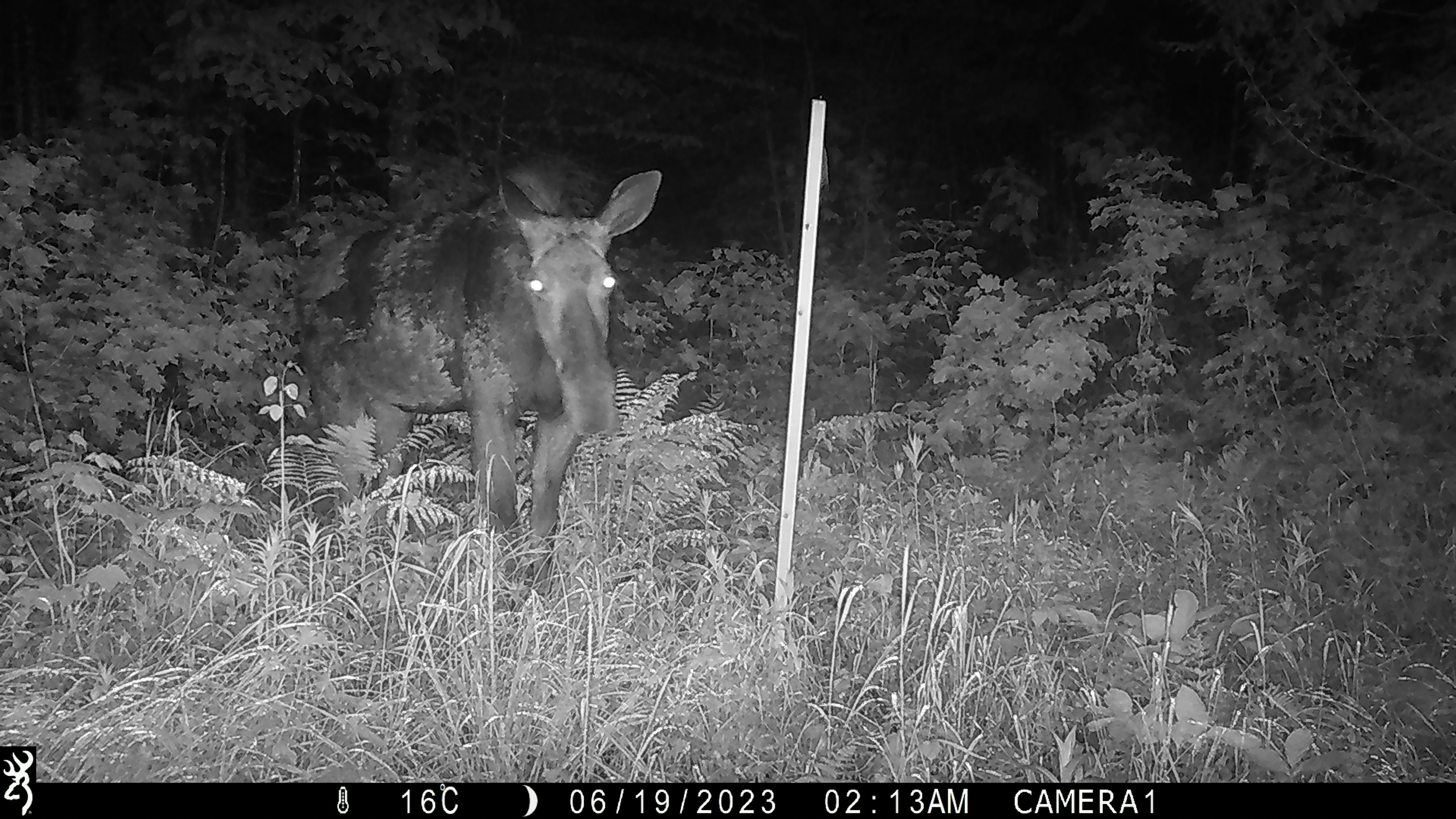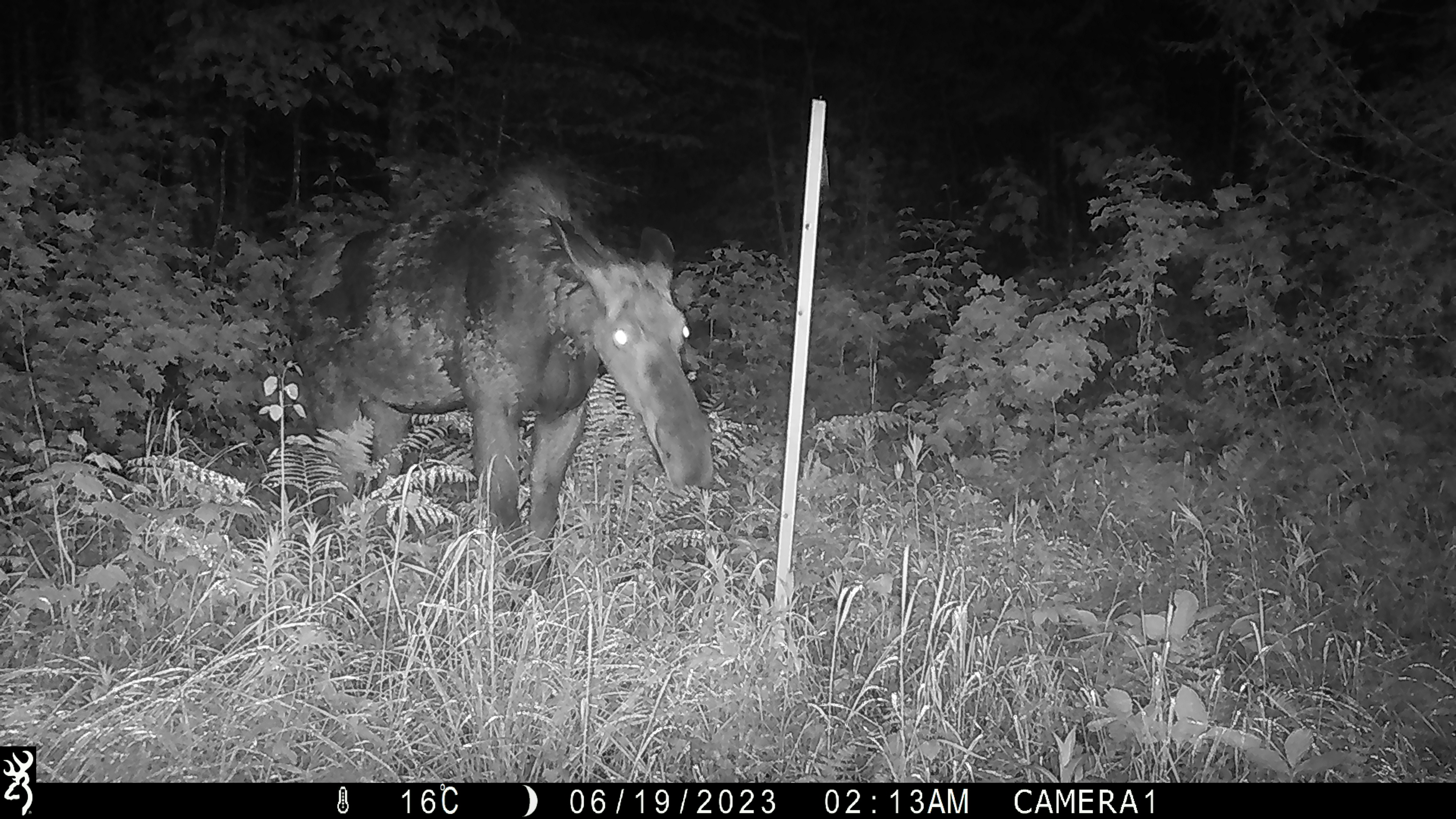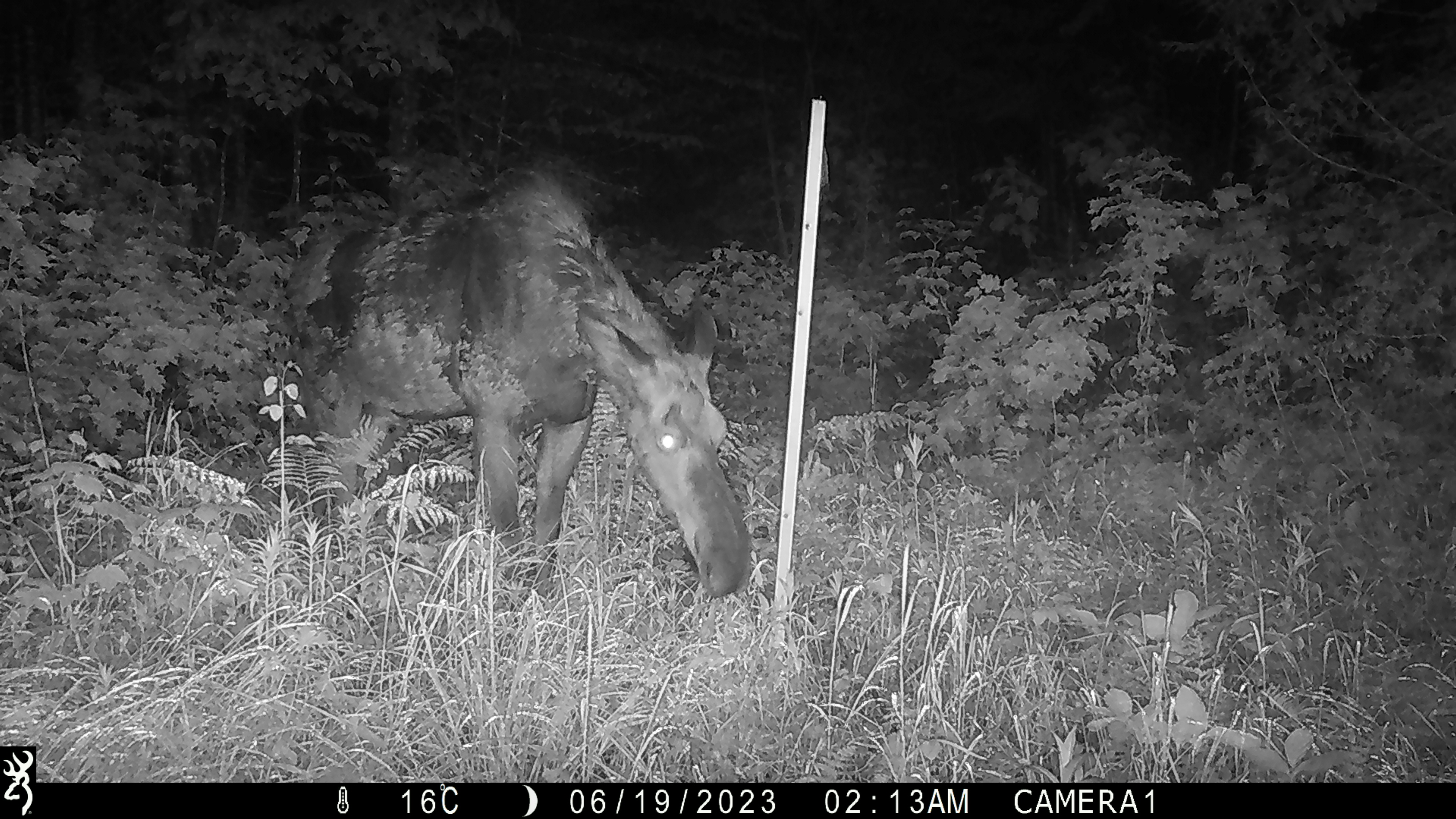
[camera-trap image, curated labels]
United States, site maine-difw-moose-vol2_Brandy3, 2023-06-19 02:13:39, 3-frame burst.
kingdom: Animalia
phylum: Chordata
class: Mammalia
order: Artiodactyla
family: Cervidae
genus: Alces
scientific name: Alces alces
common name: moose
Moose (Alces alces).